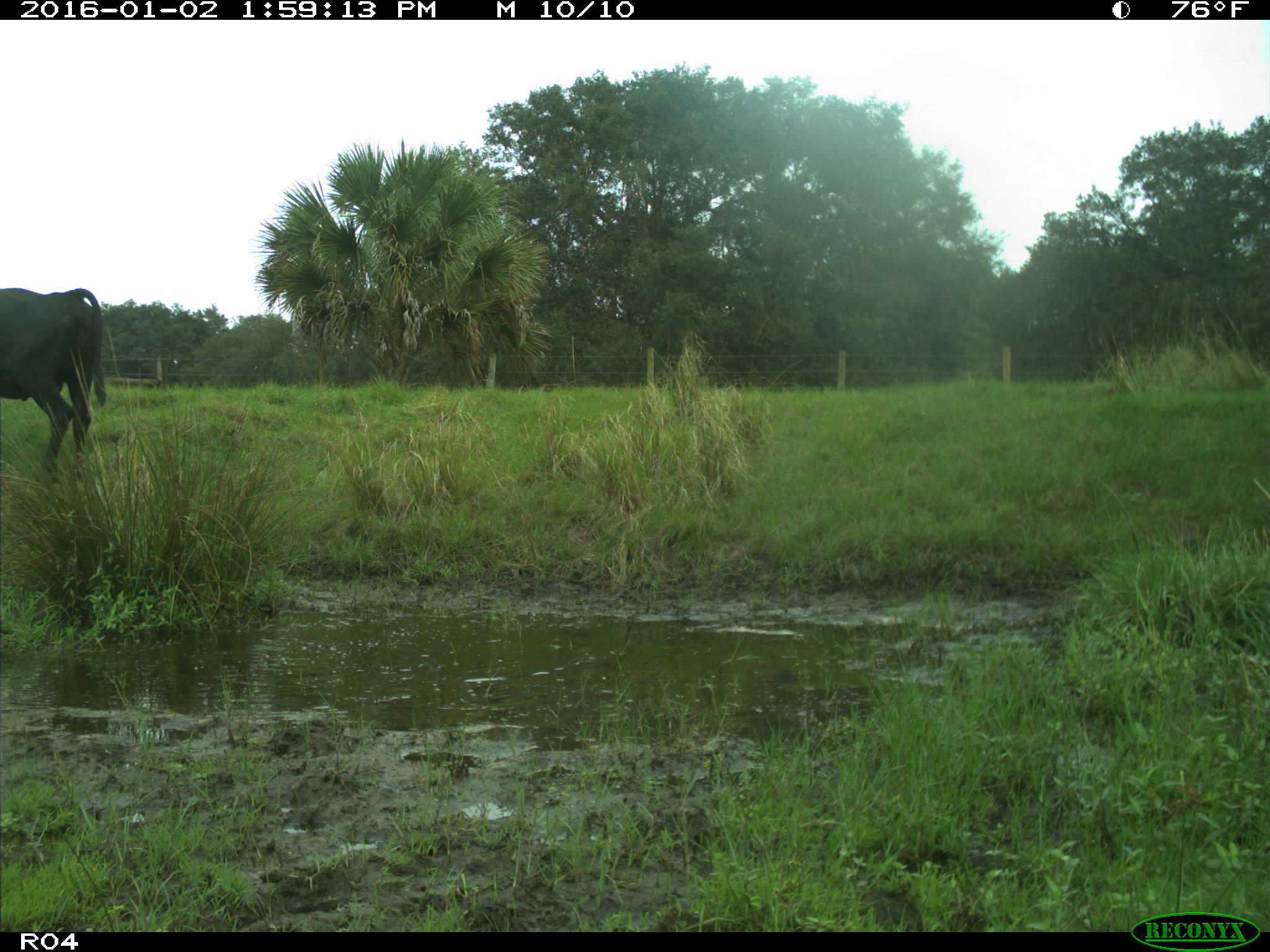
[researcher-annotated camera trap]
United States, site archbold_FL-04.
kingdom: Animalia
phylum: Chordata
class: Mammalia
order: Artiodactyla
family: Bovidae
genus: Bos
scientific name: Bos taurus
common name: domestic cow